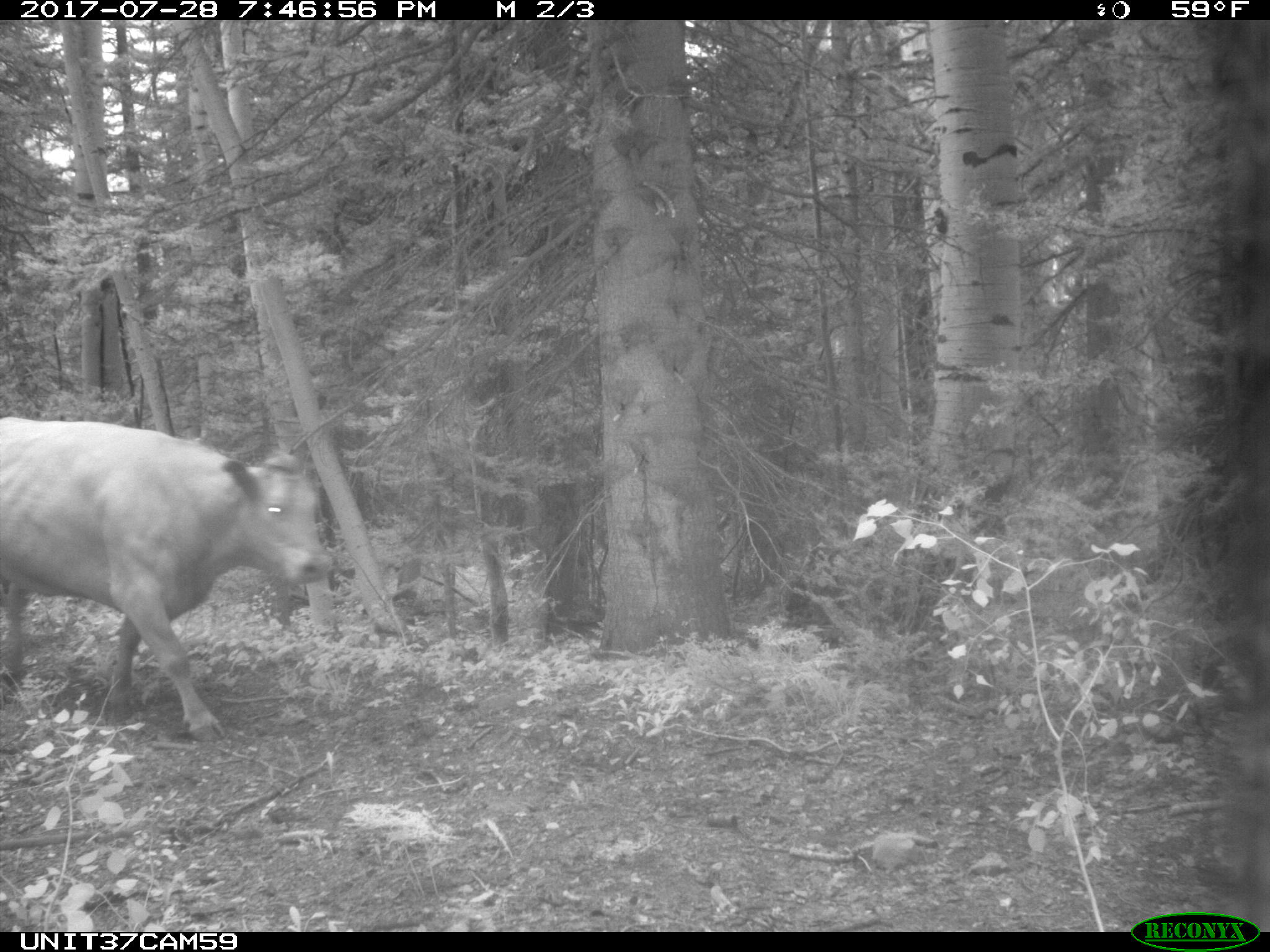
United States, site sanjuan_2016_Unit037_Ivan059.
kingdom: Animalia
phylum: Chordata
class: Mammalia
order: Artiodactyla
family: Bovidae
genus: Bos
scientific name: Bos taurus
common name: domestic cow